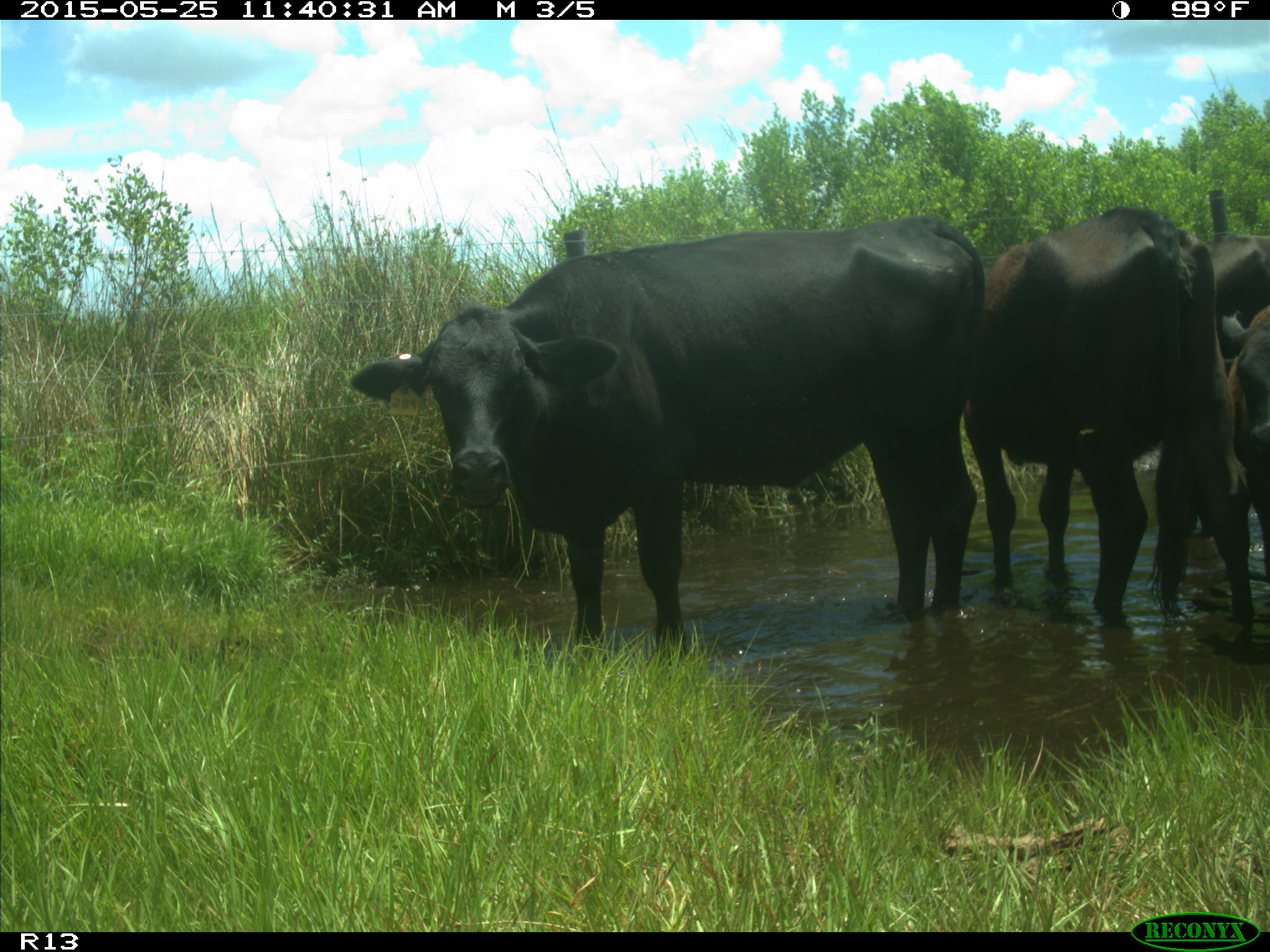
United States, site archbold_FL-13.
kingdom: Animalia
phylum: Chordata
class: Mammalia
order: Artiodactyla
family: Bovidae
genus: Bos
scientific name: Bos taurus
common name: domestic cow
Bos taurus (domestic cow).